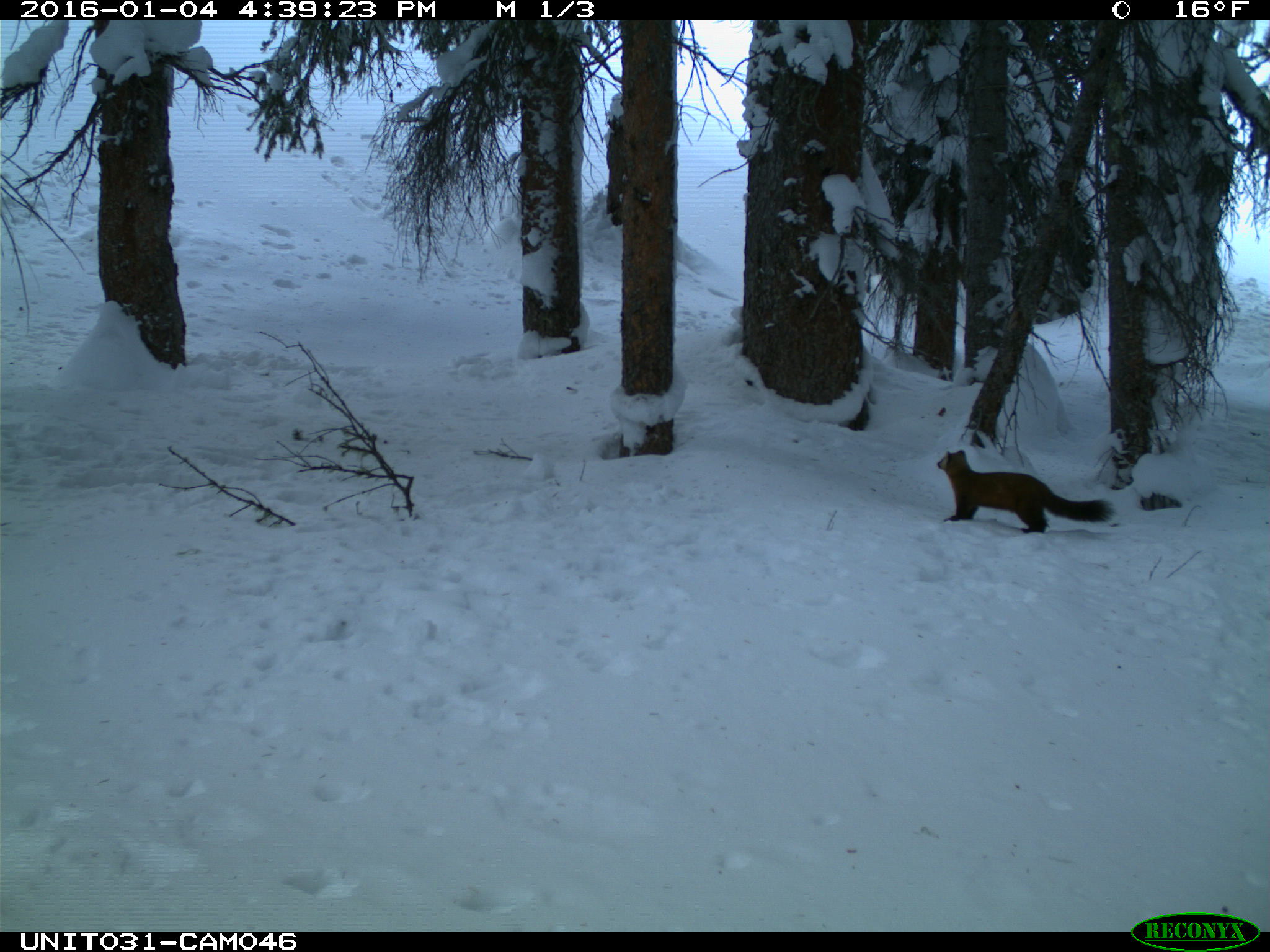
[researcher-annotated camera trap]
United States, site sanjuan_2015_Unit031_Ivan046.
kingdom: Animalia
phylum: Chordata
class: Mammalia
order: Carnivora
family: Mustelidae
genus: Martes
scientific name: Martes americana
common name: american marten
Martes americana (american marten).